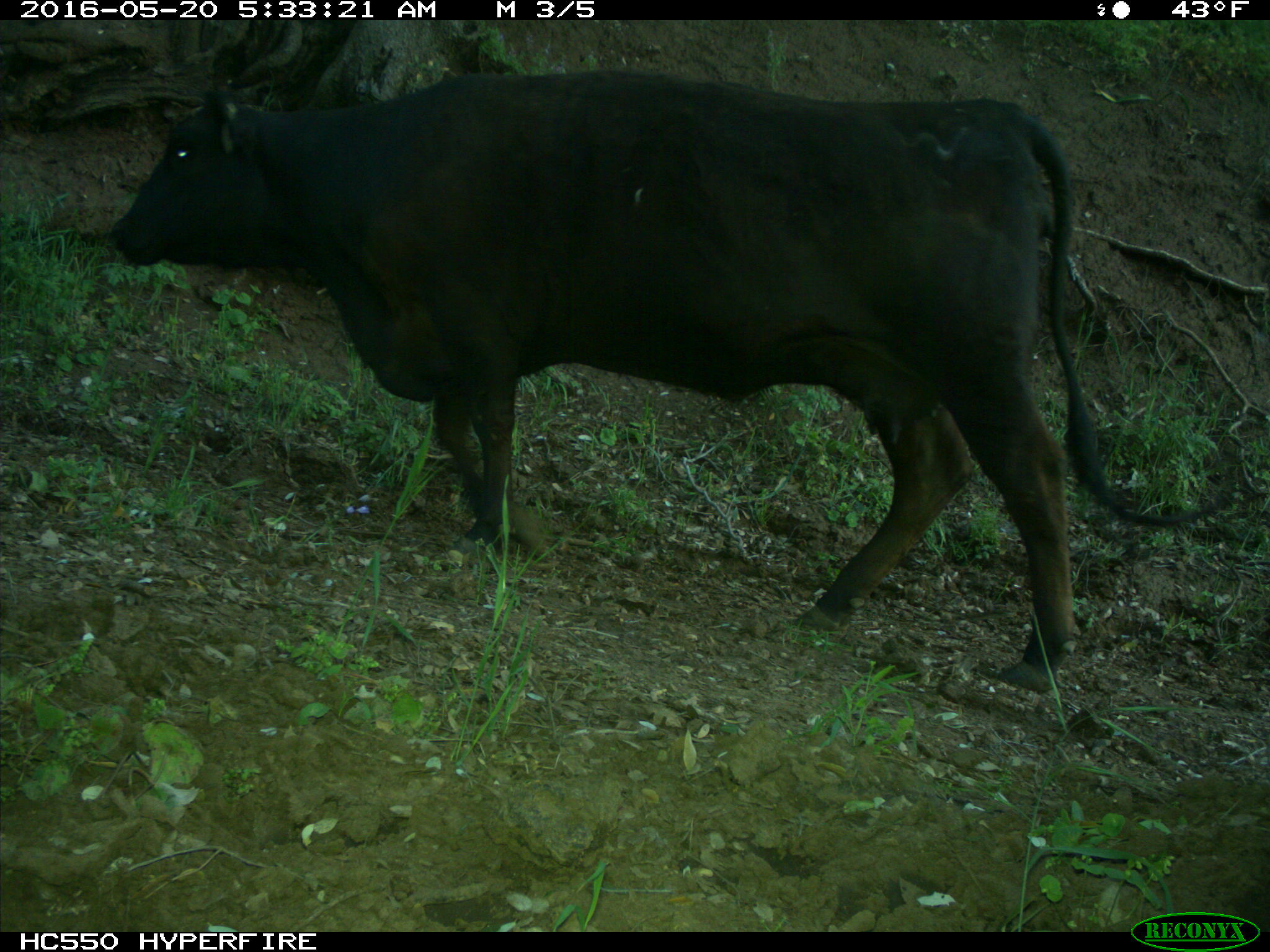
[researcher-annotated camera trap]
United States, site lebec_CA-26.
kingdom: Animalia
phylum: Chordata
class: Mammalia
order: Artiodactyla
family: Bovidae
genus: Bos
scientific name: Bos taurus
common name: domestic cow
Bos taurus (domestic cow).